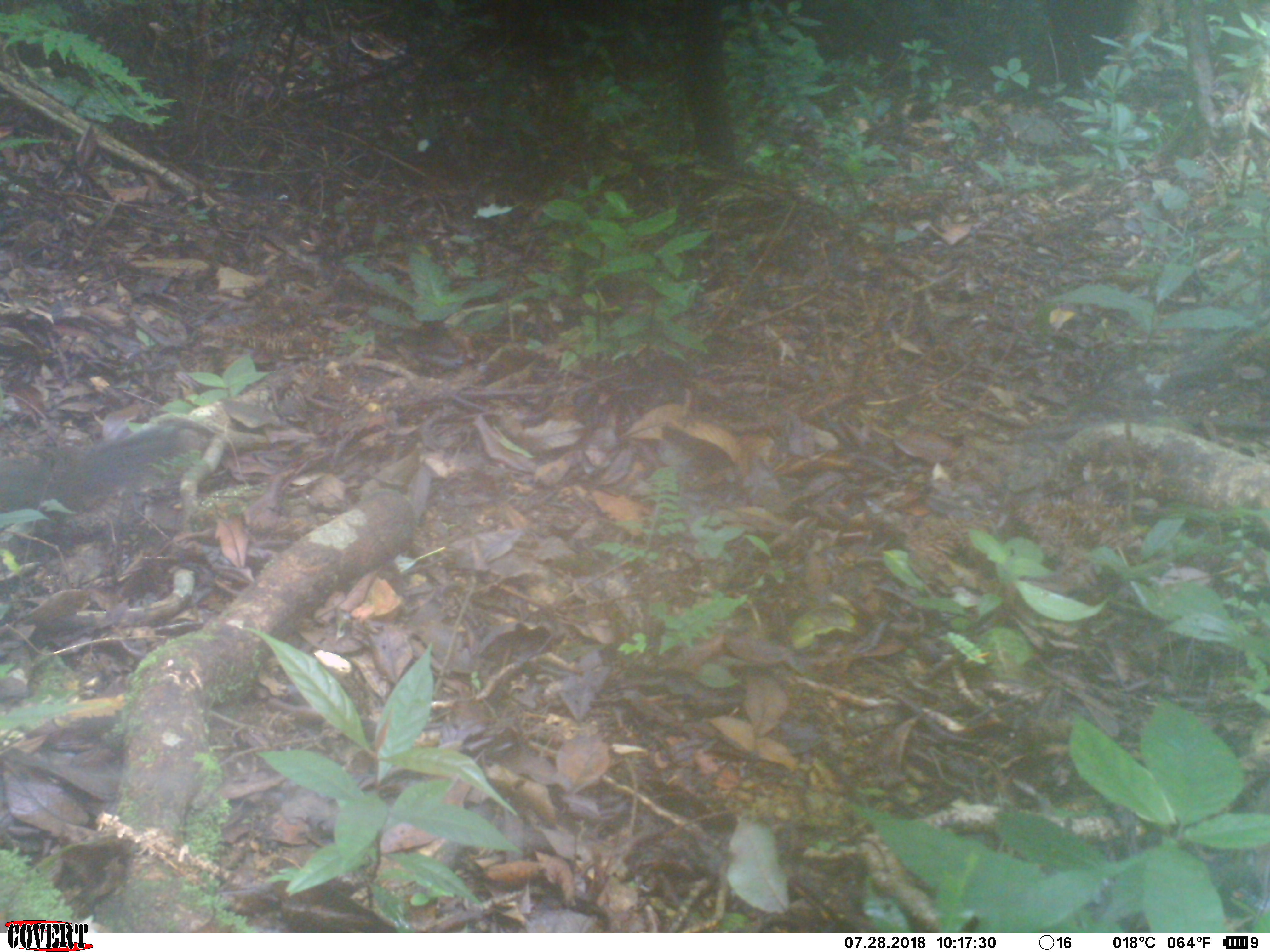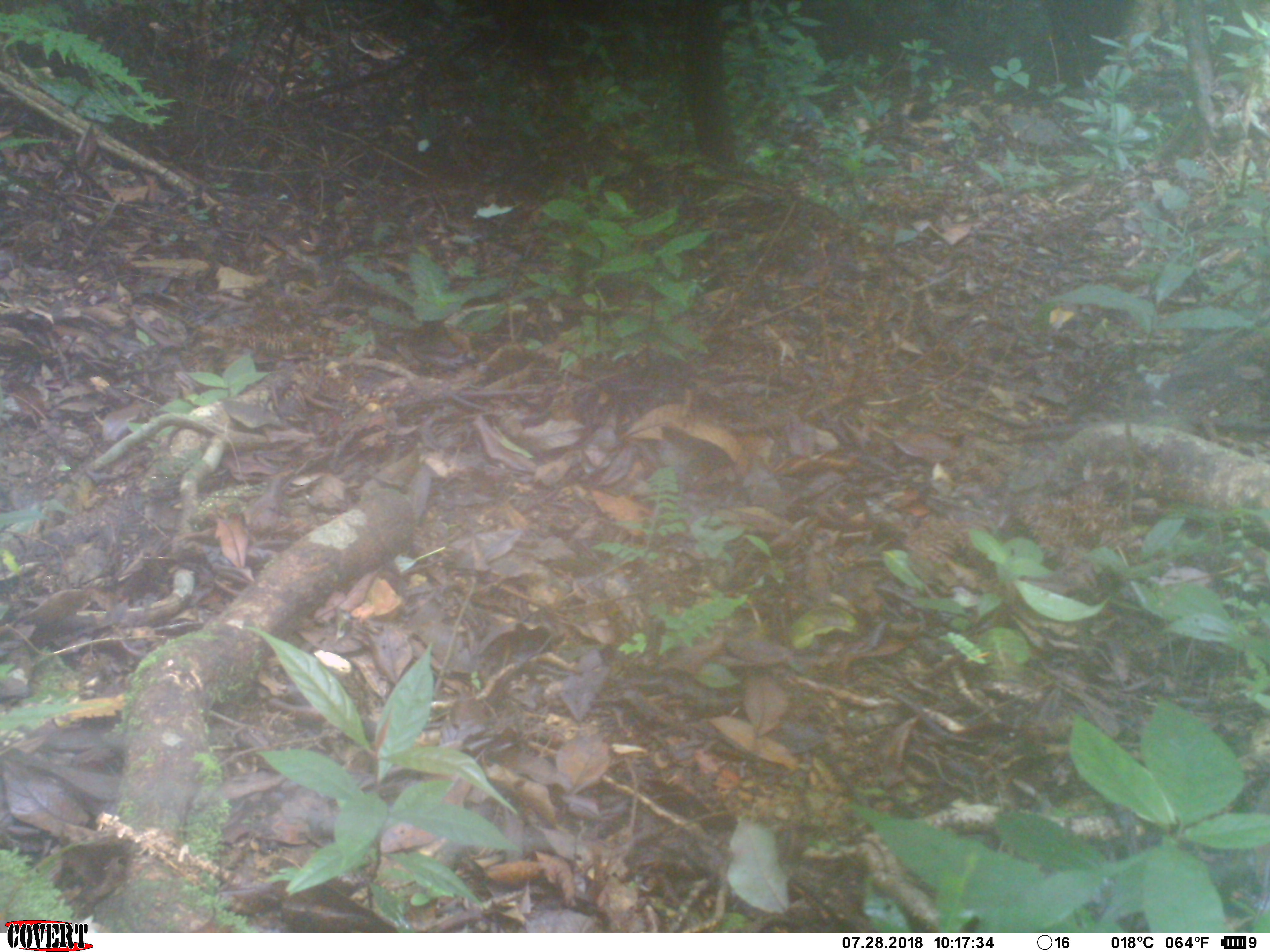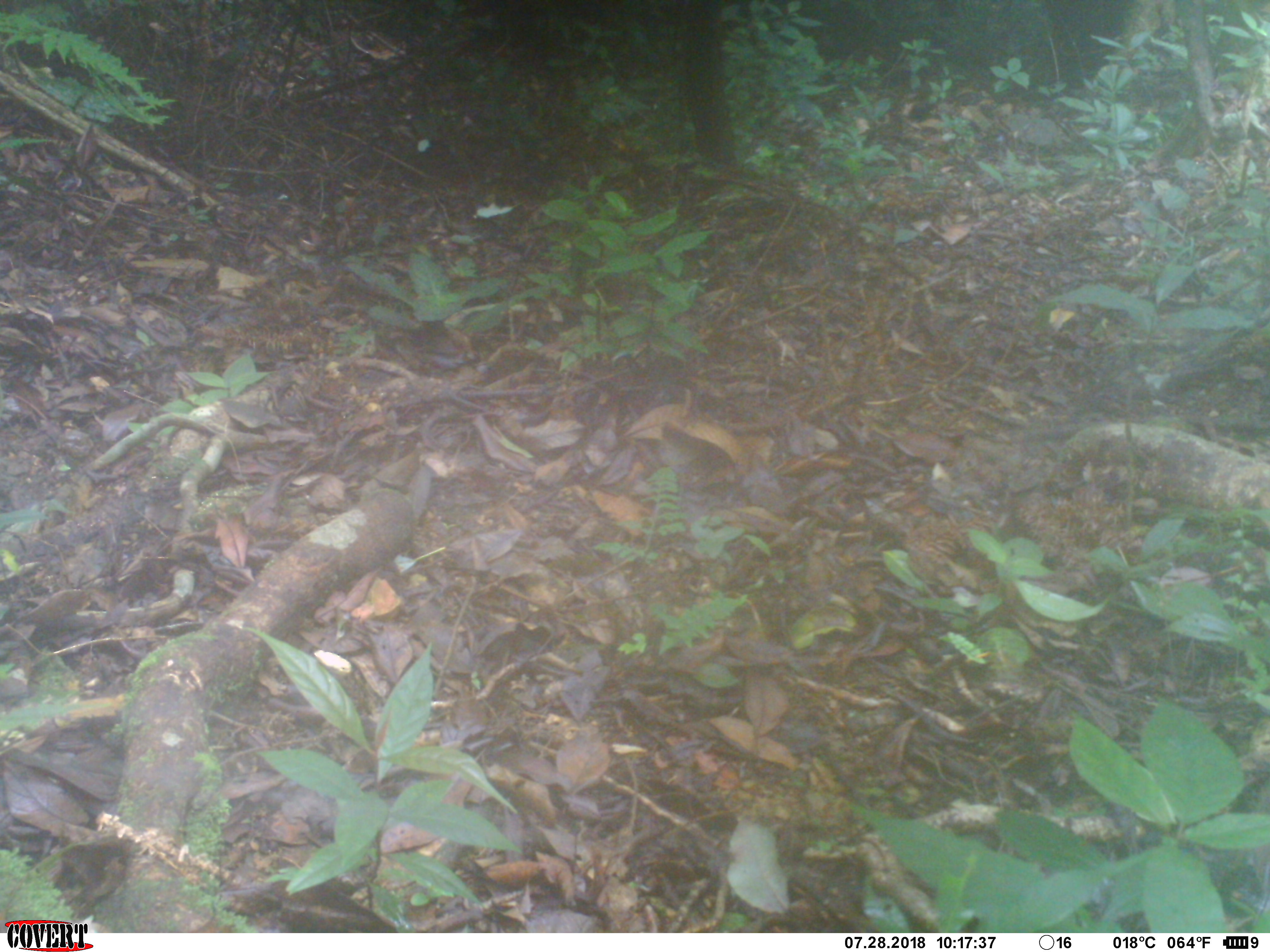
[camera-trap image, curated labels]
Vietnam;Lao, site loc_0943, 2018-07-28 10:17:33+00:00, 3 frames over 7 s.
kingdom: Animalia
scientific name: Animalia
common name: animal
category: unidentified animal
Unidentified animal (animal) (Animalia). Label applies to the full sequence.